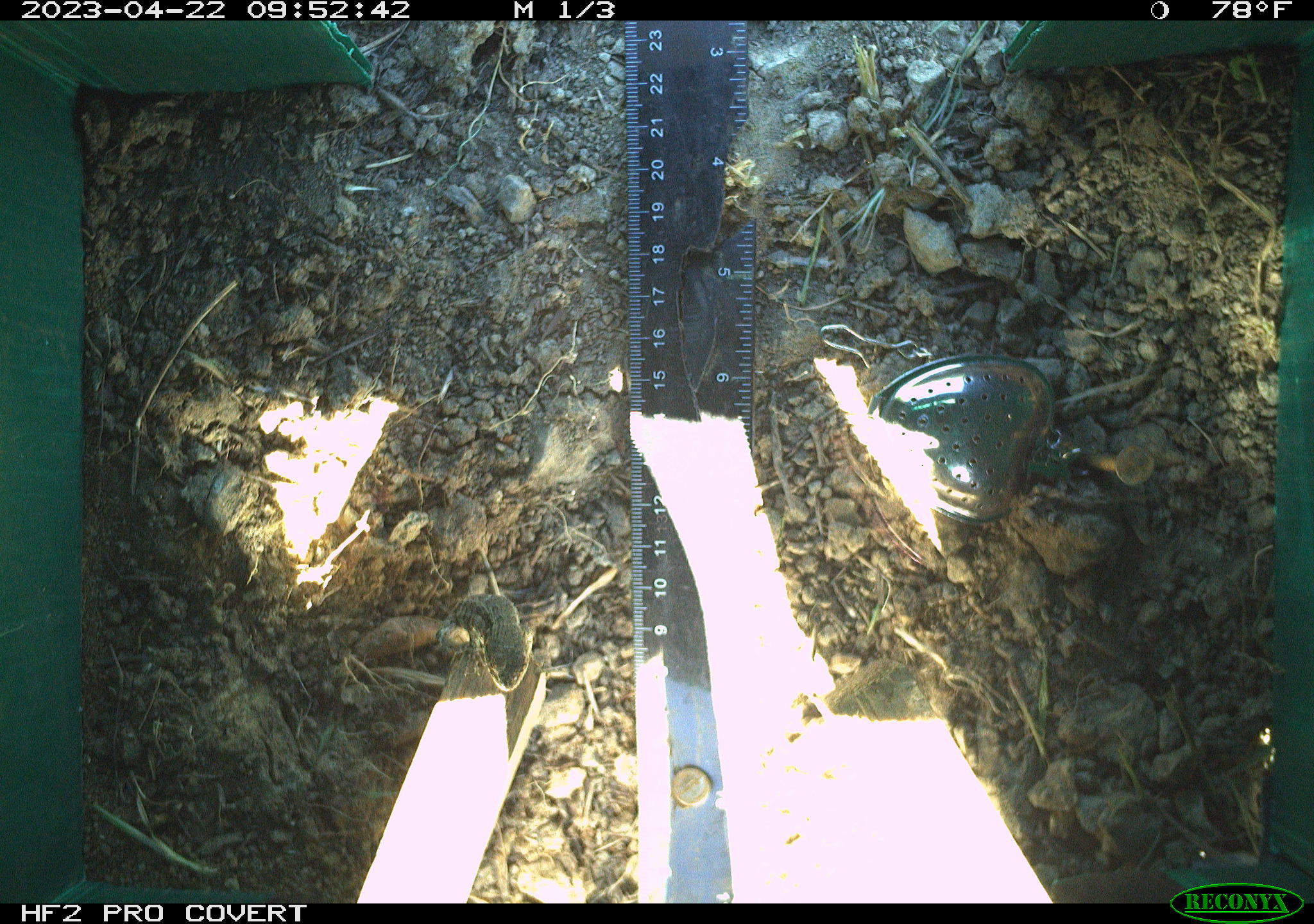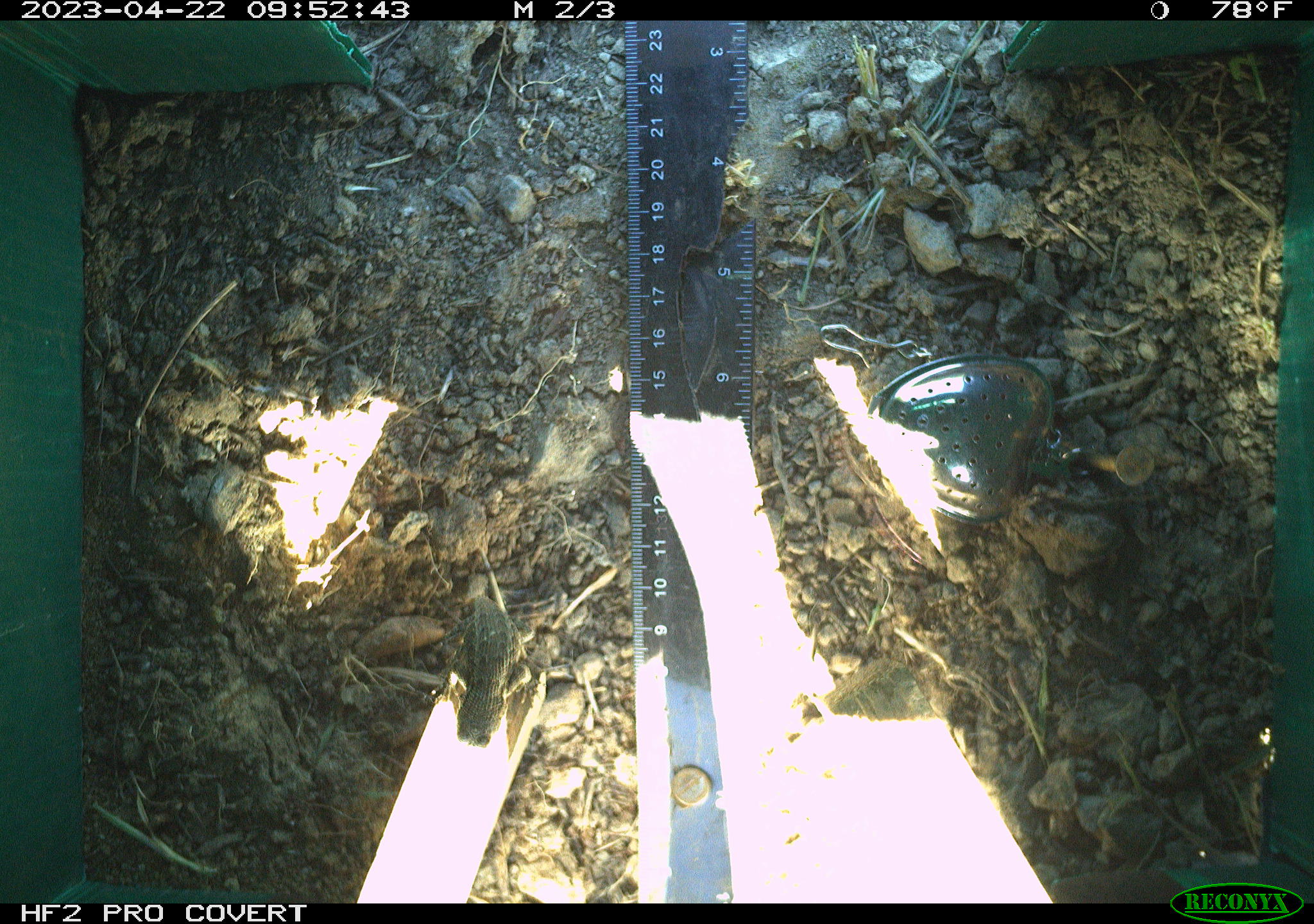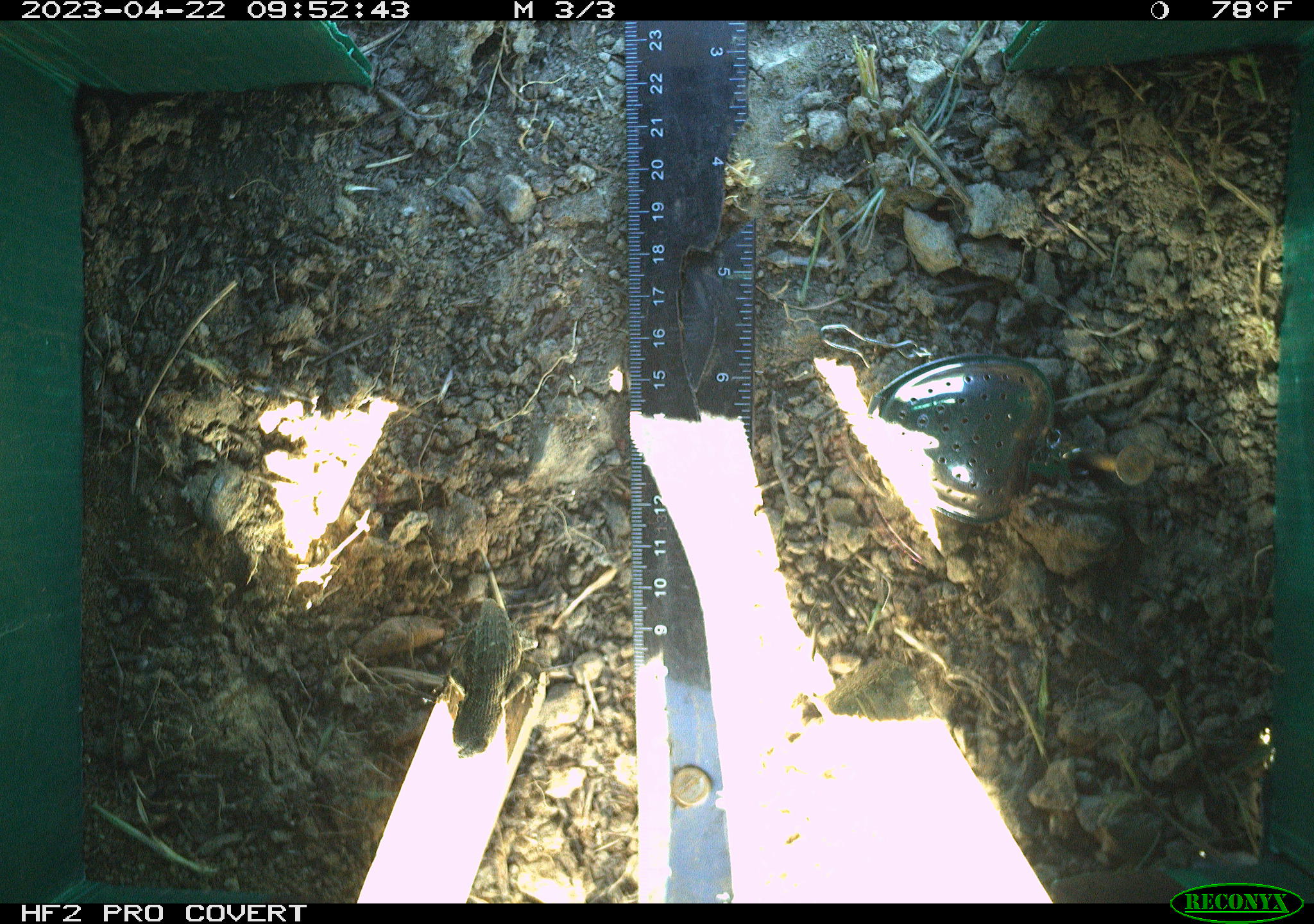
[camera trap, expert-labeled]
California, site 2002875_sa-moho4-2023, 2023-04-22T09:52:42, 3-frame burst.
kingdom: Animalia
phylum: Chordata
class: Reptilia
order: Squamata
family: Phrynosomatidae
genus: Sceloporus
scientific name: Sceloporus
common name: spiny lizards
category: sceloporus species